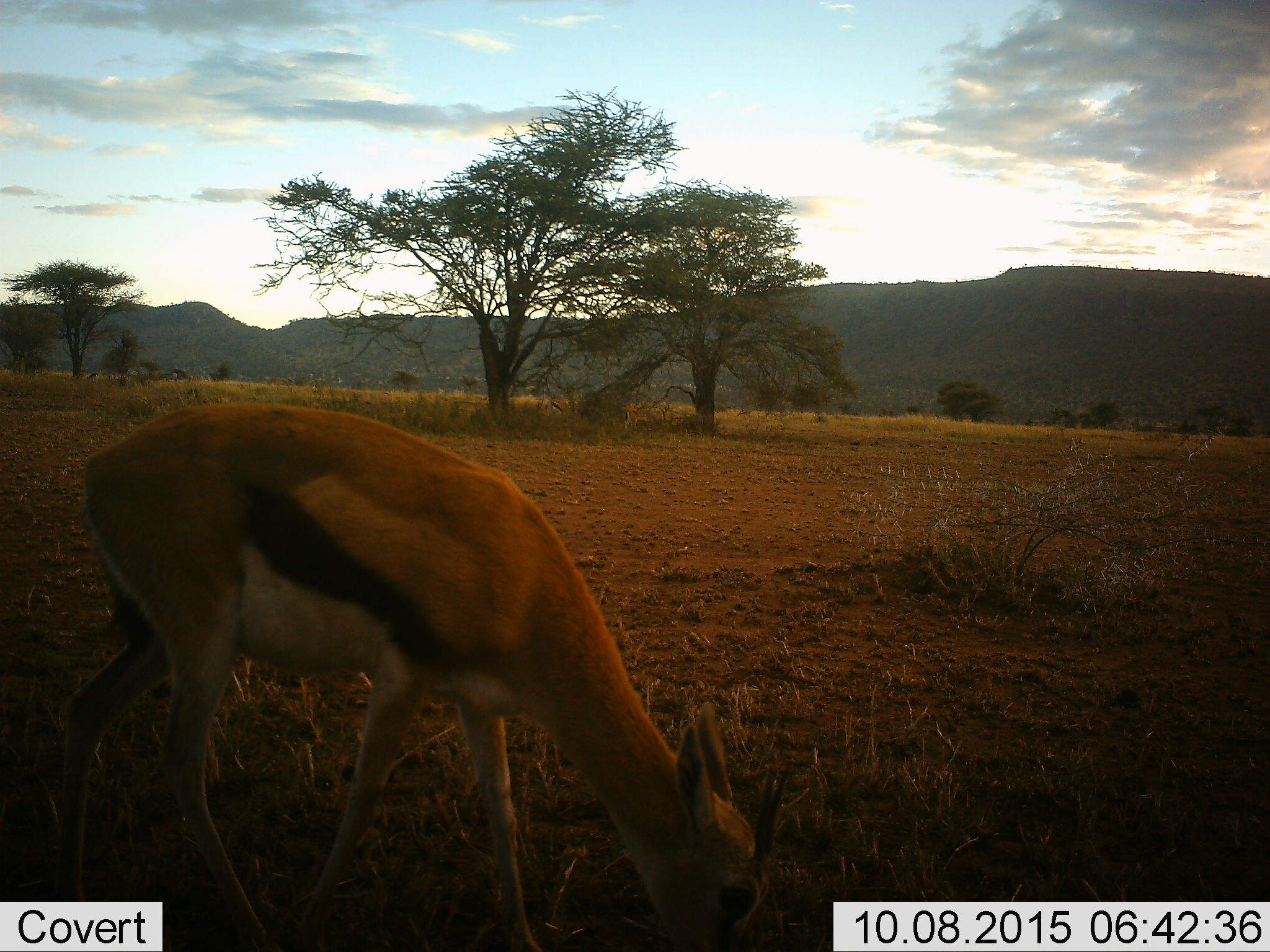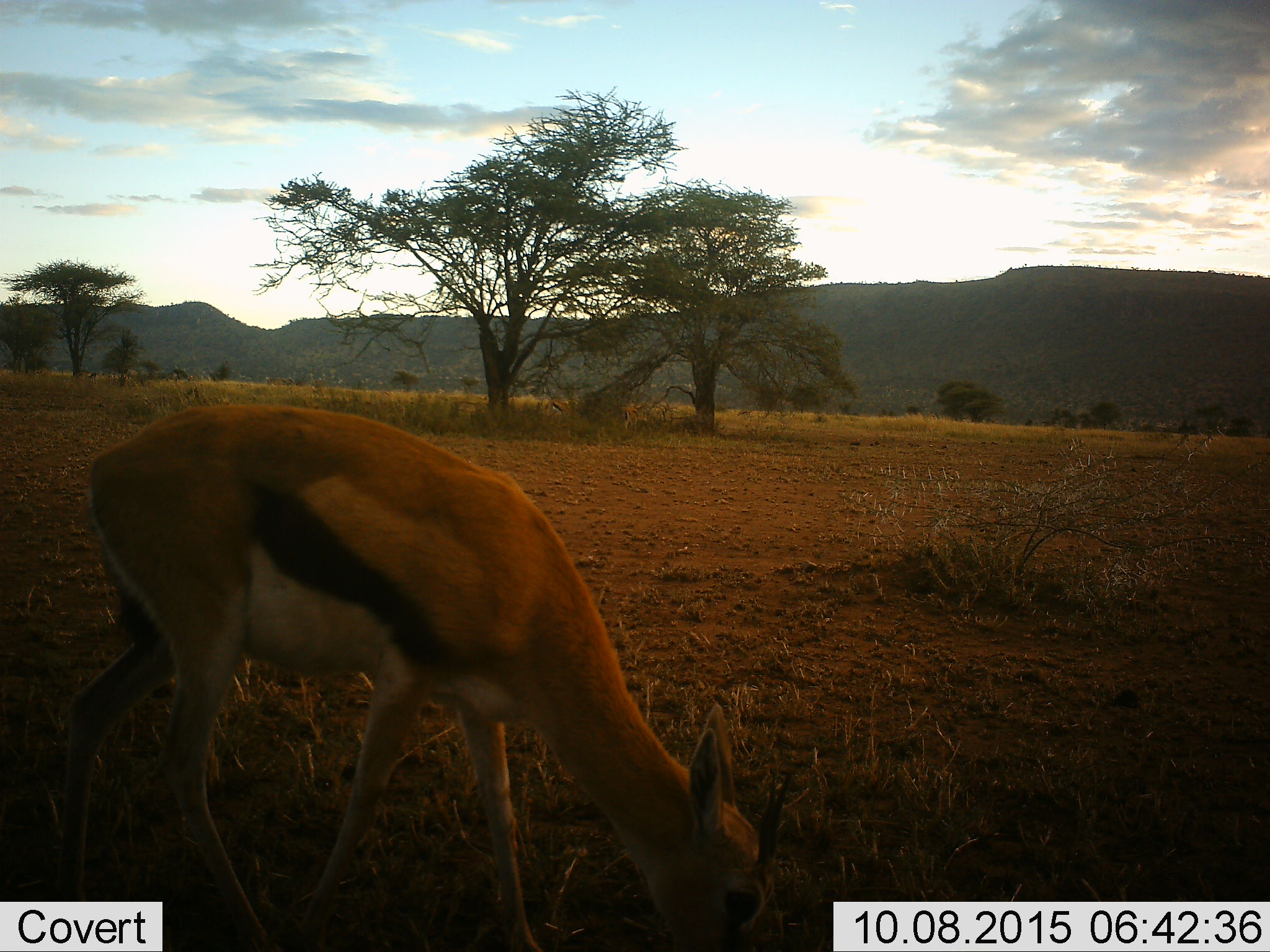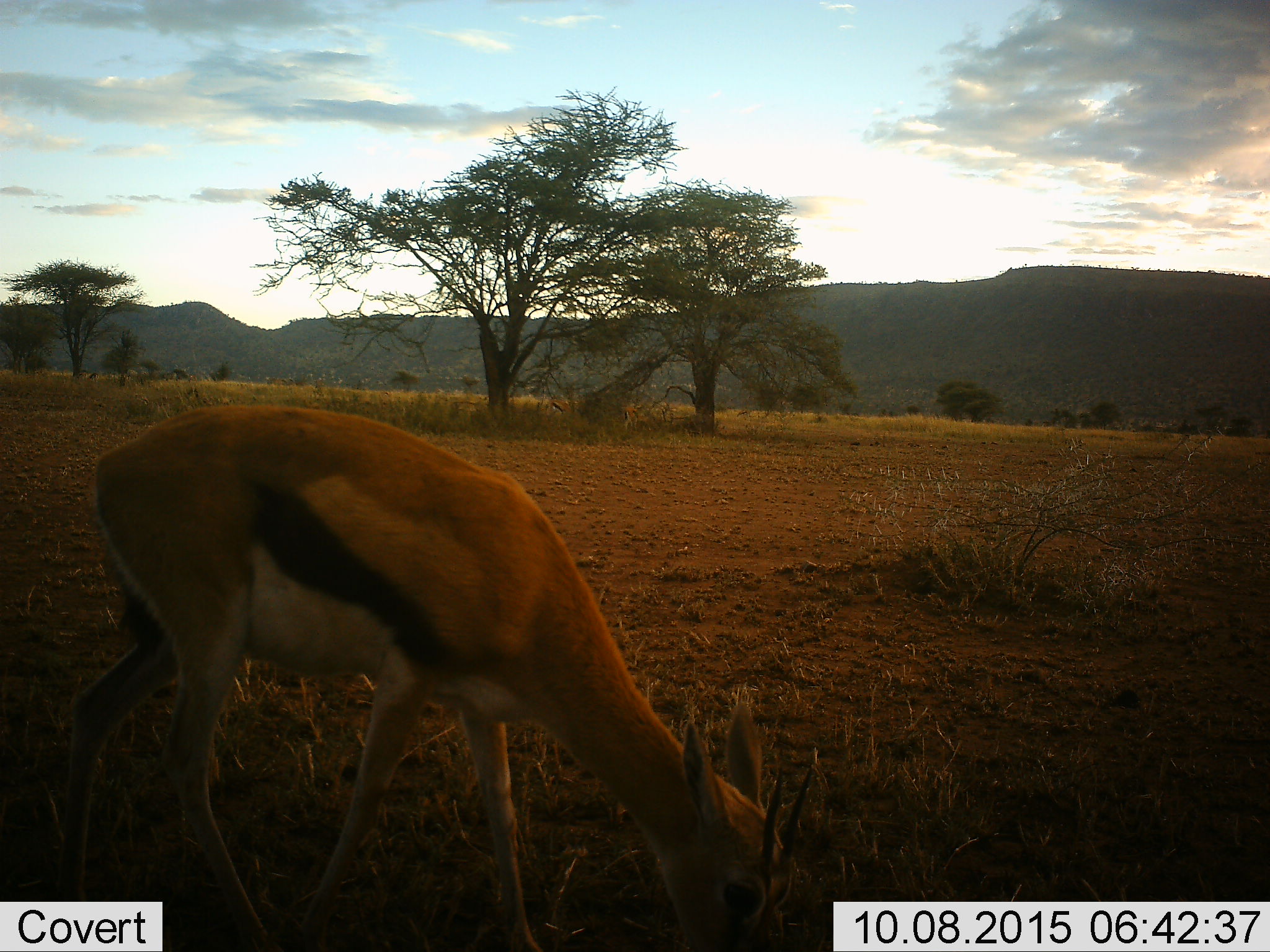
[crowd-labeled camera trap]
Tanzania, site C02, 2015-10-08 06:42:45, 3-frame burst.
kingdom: Animalia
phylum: Chordata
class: Mammalia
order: Artiodactyla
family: Bovidae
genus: Eudorcas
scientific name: Eudorcas thomsonii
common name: thomson's gazelle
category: gazellethomsons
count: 1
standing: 17%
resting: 0%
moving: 0%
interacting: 0%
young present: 0%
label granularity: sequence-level